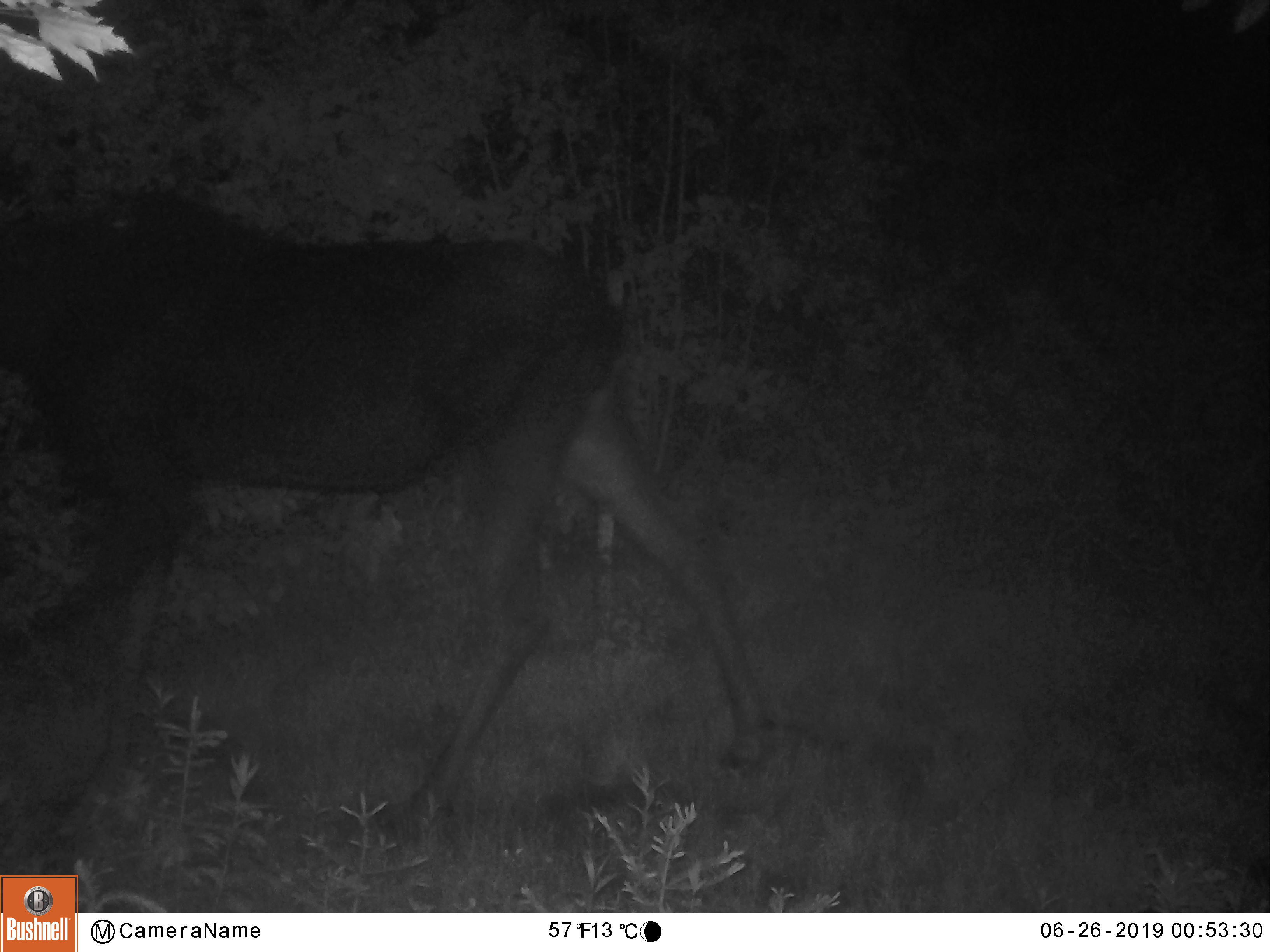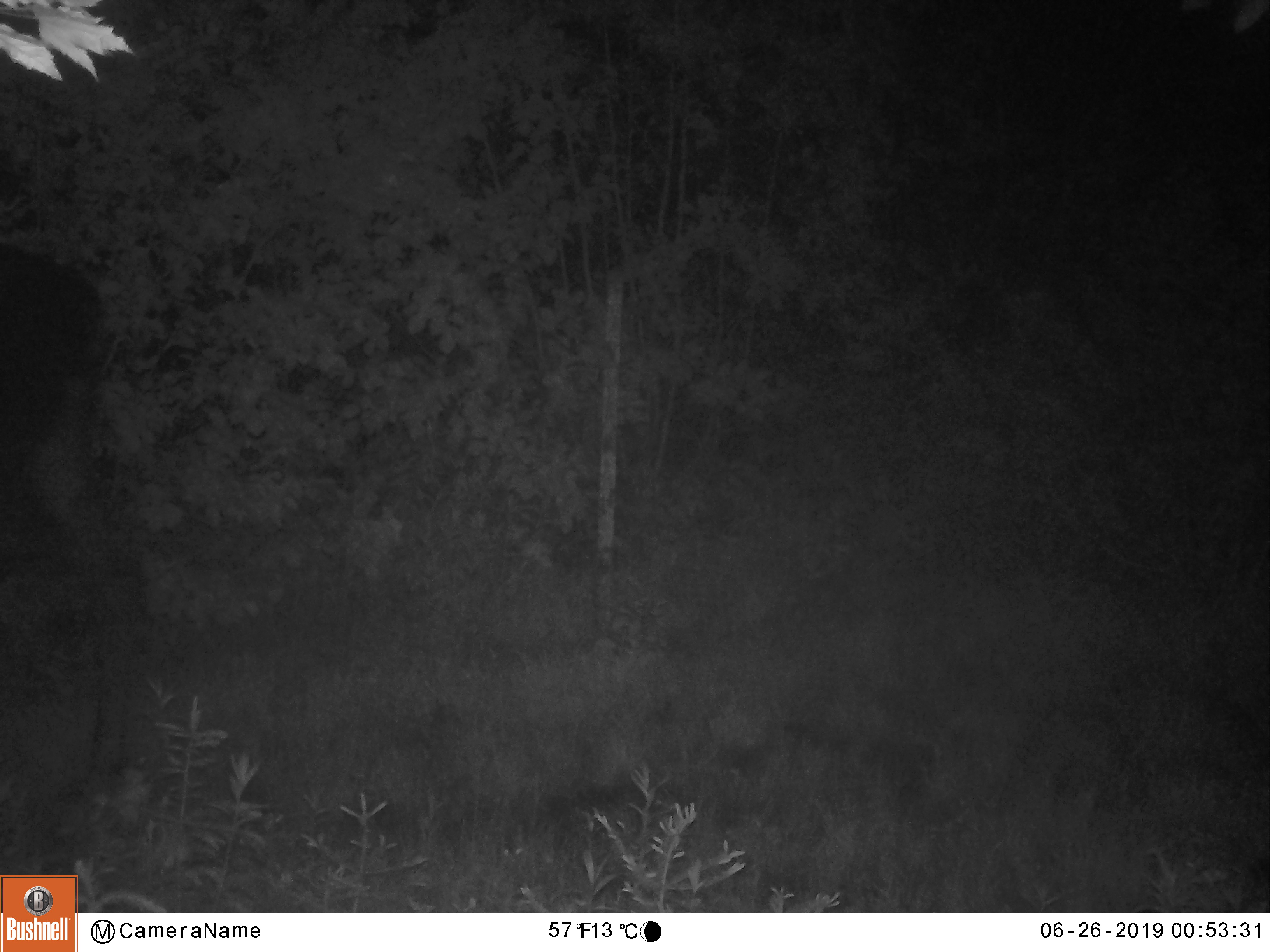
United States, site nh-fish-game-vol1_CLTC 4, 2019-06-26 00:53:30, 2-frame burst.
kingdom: Animalia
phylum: Chordata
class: Mammalia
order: Artiodactyla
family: Cervidae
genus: Alces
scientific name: Alces alces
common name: moose